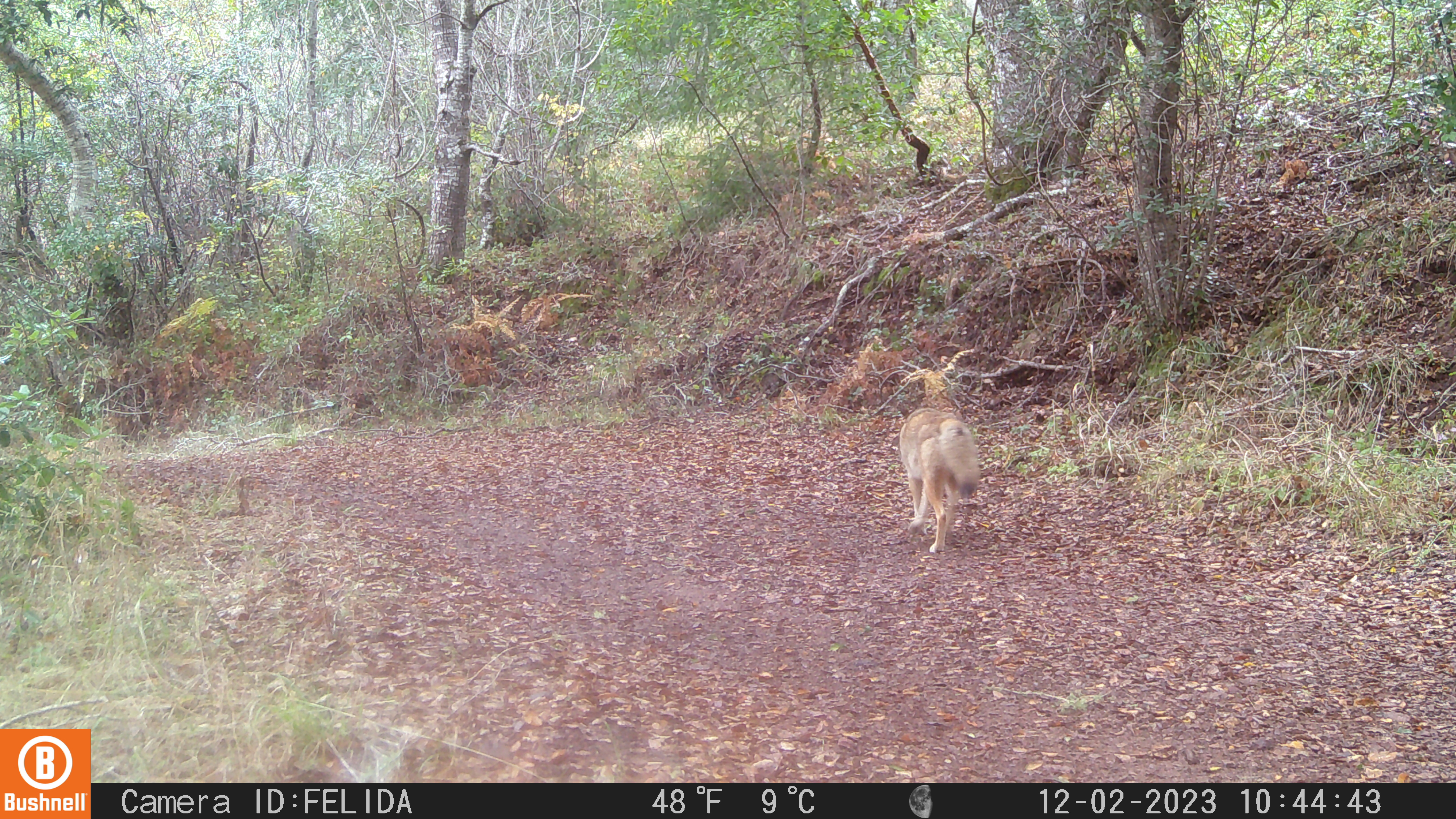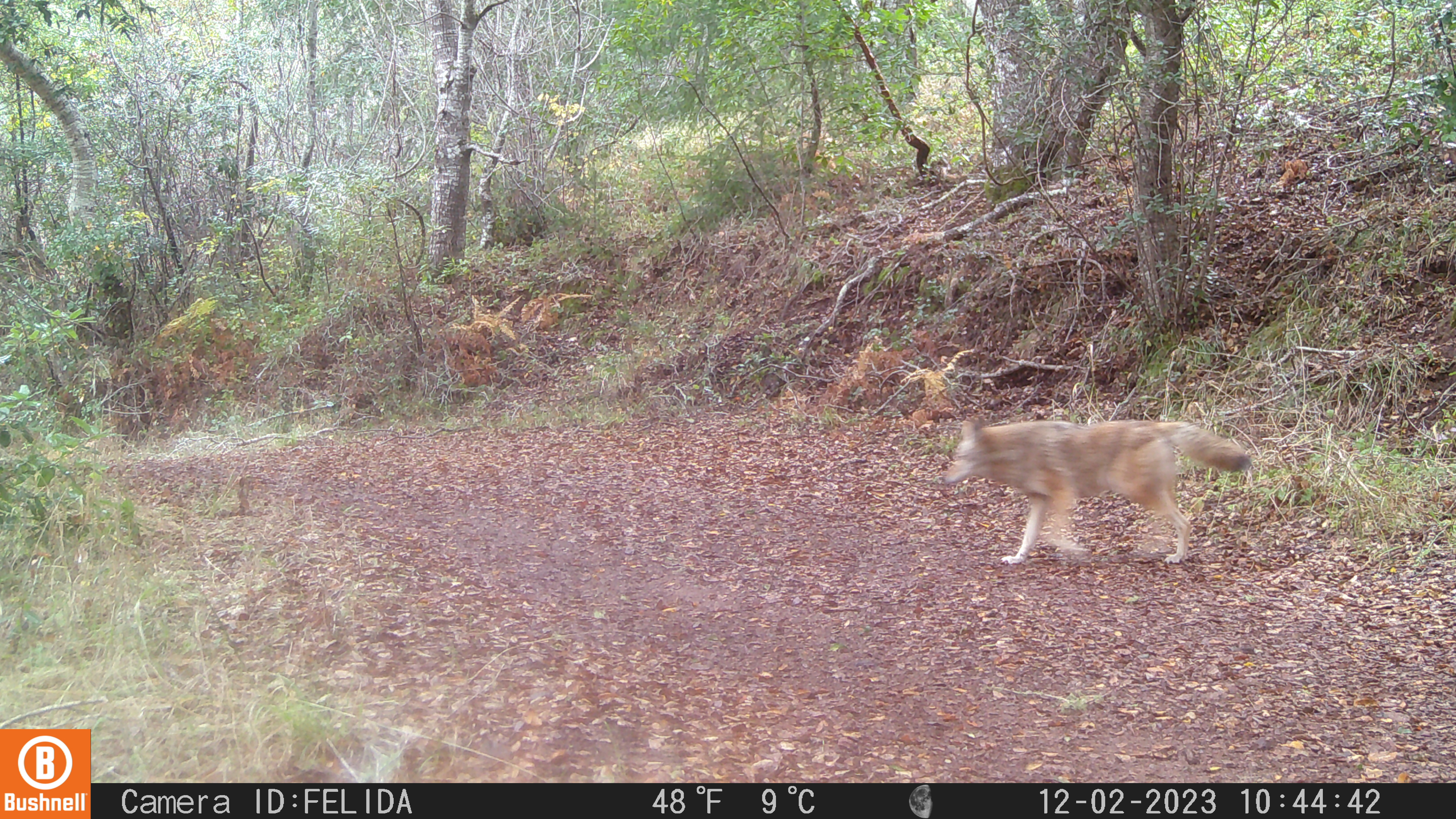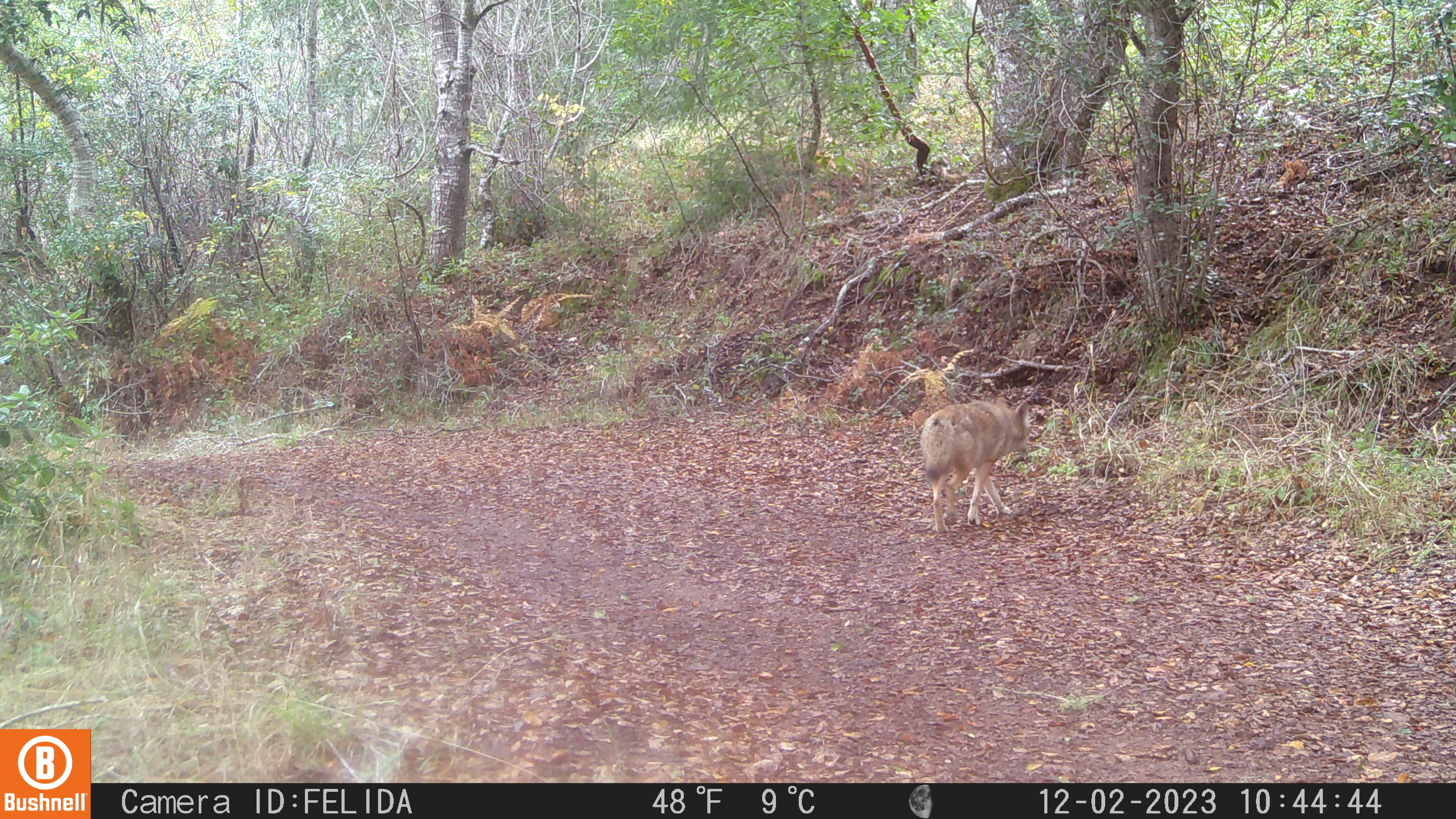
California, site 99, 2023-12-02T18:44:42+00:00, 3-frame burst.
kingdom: Animalia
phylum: Chordata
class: Mammalia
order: Carnivora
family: Canidae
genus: Canis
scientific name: Canis latrans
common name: coyote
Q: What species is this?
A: Coyote (Canis latrans).